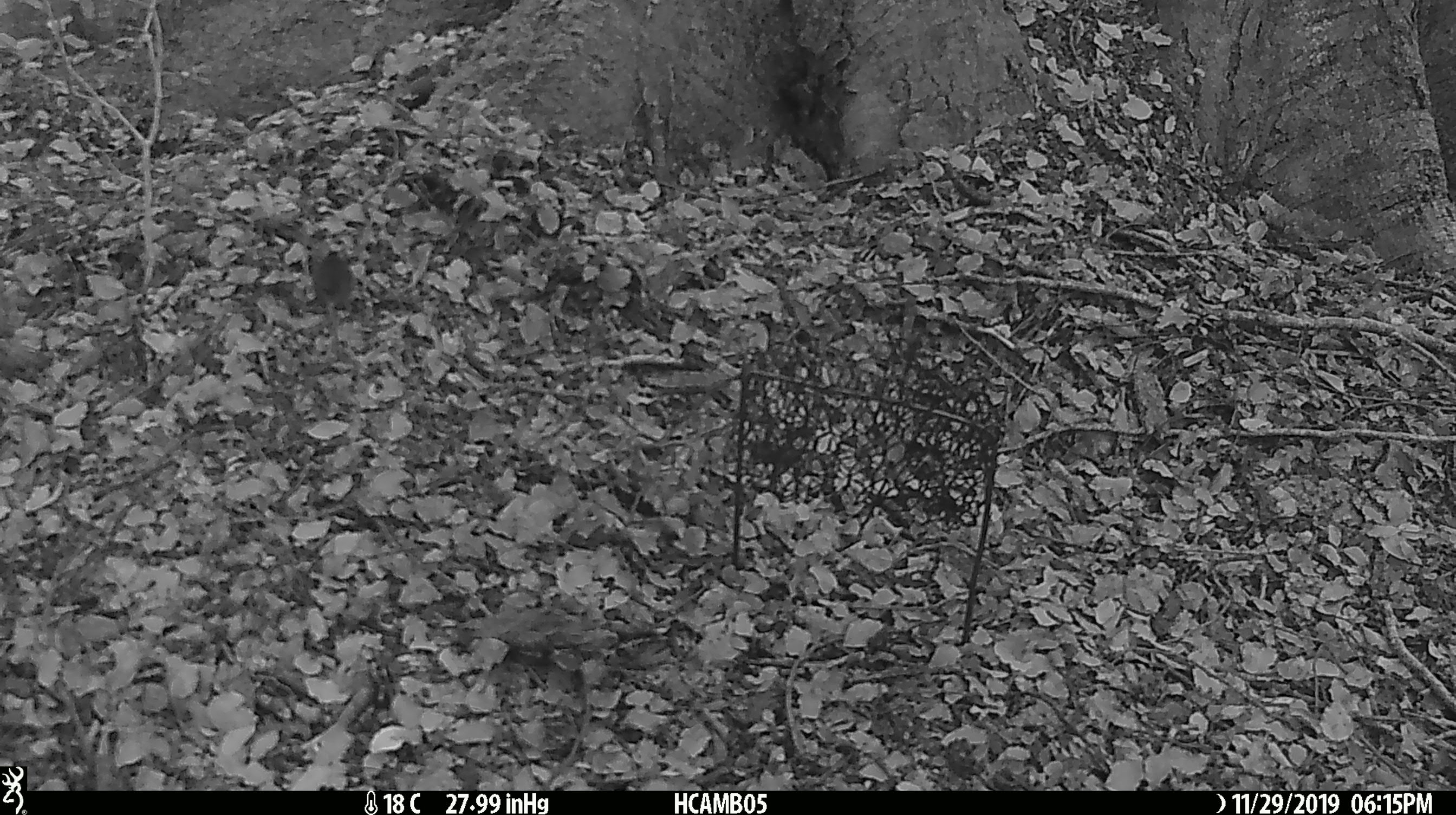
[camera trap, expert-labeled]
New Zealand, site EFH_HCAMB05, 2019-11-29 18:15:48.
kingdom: Animalia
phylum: Chordata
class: Mammalia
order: Rodentia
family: Muridae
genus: Mus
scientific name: Mus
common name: mouse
Mouse (Mus).